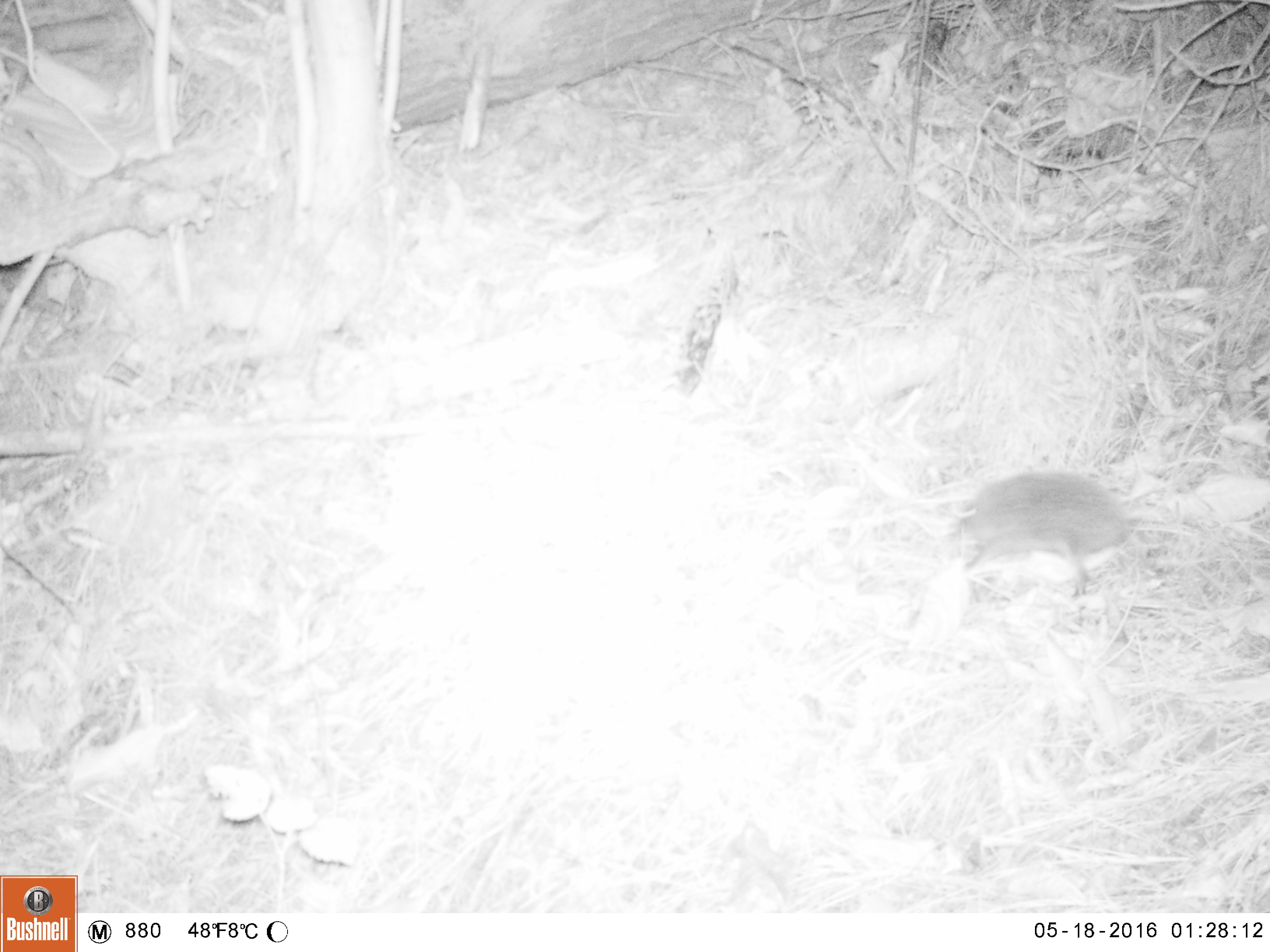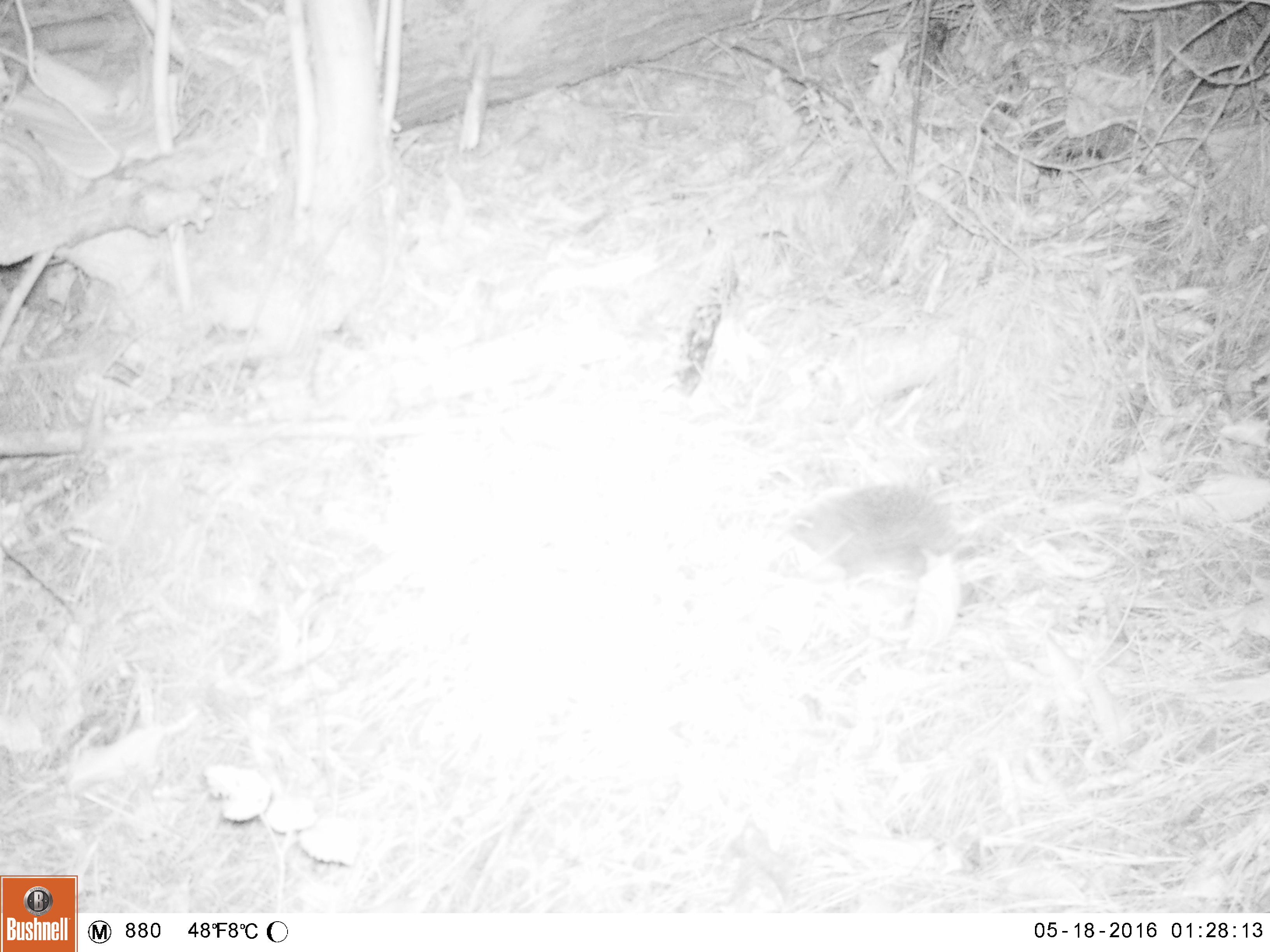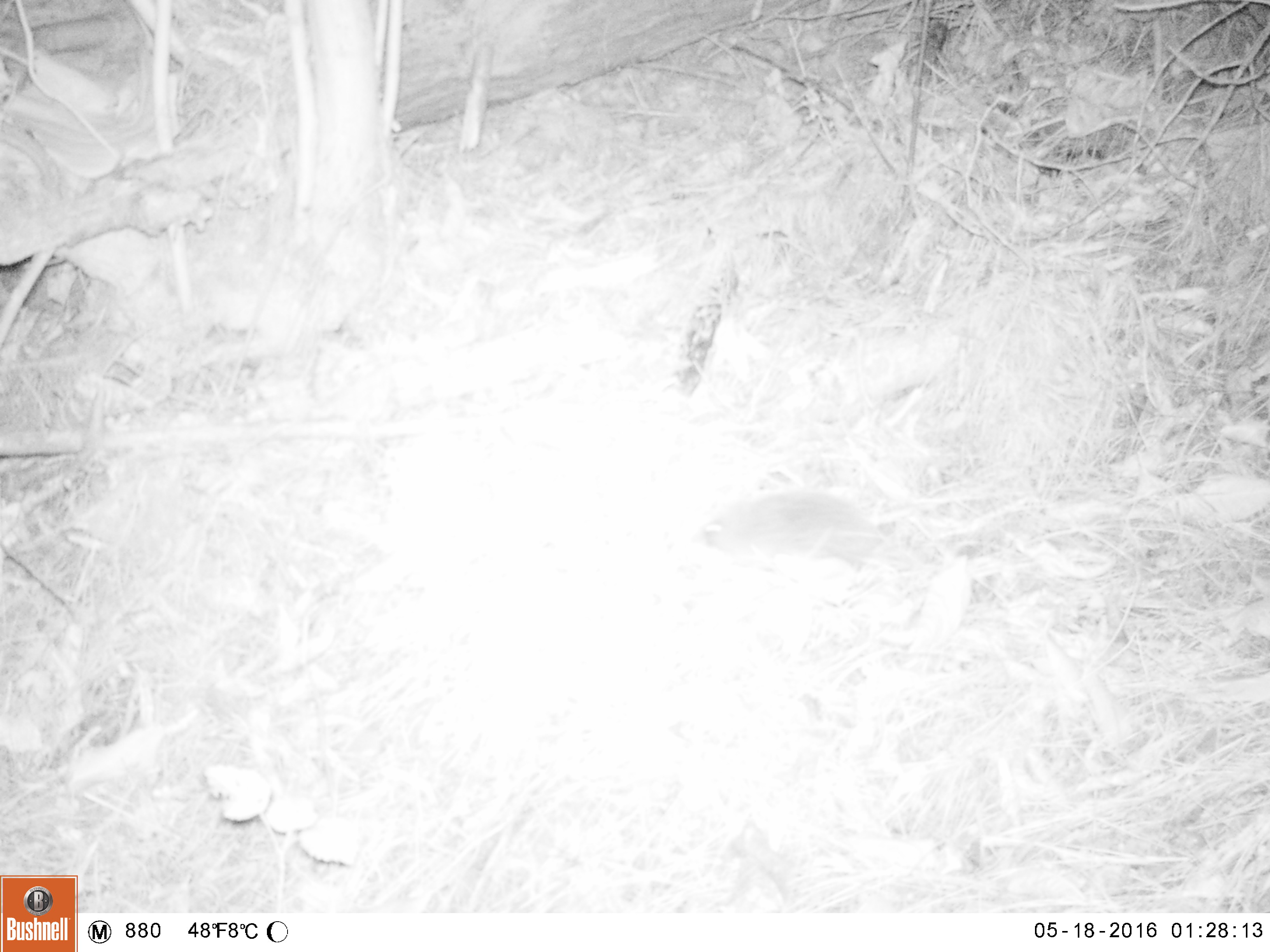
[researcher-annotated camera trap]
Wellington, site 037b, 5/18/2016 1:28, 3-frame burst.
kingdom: Animalia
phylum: Chordata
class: Mammalia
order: Eulipotyphla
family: Erinaceidae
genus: Erinaceus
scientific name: Erinaceus europaeus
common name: hedgehog